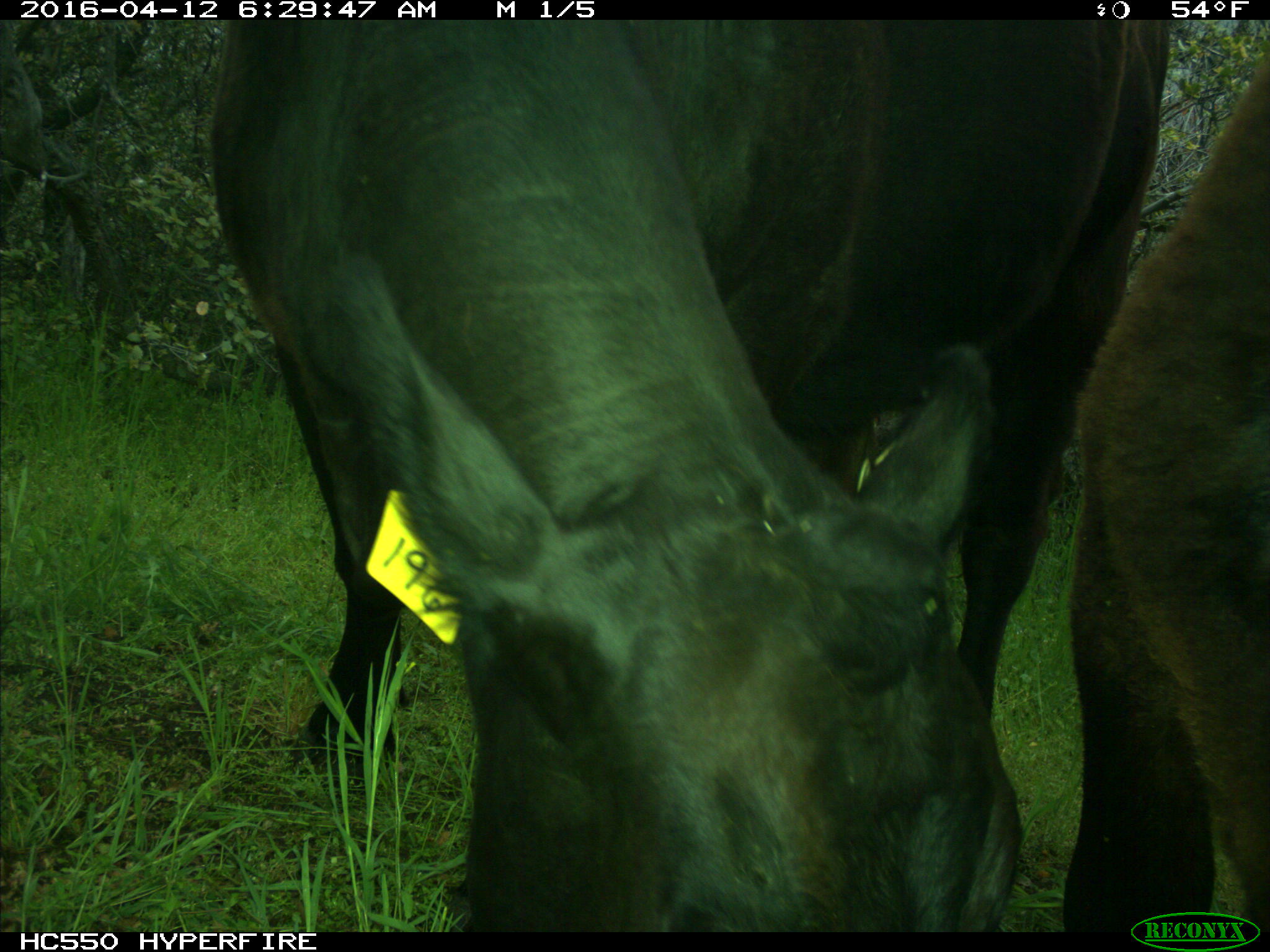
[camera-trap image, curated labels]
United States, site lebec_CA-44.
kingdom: Animalia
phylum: Chordata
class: Mammalia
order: Artiodactyla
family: Bovidae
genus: Bos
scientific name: Bos taurus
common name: domestic cow